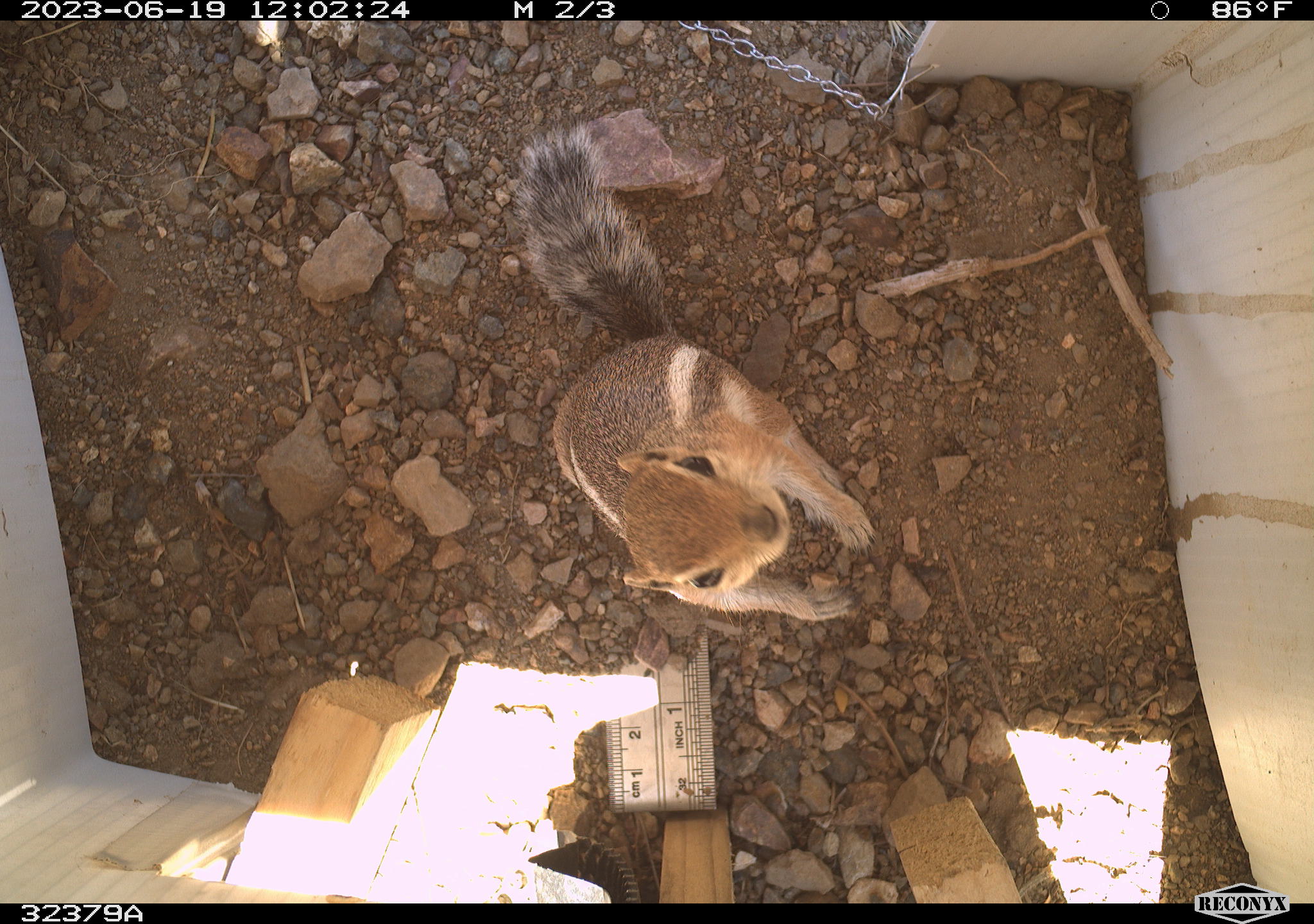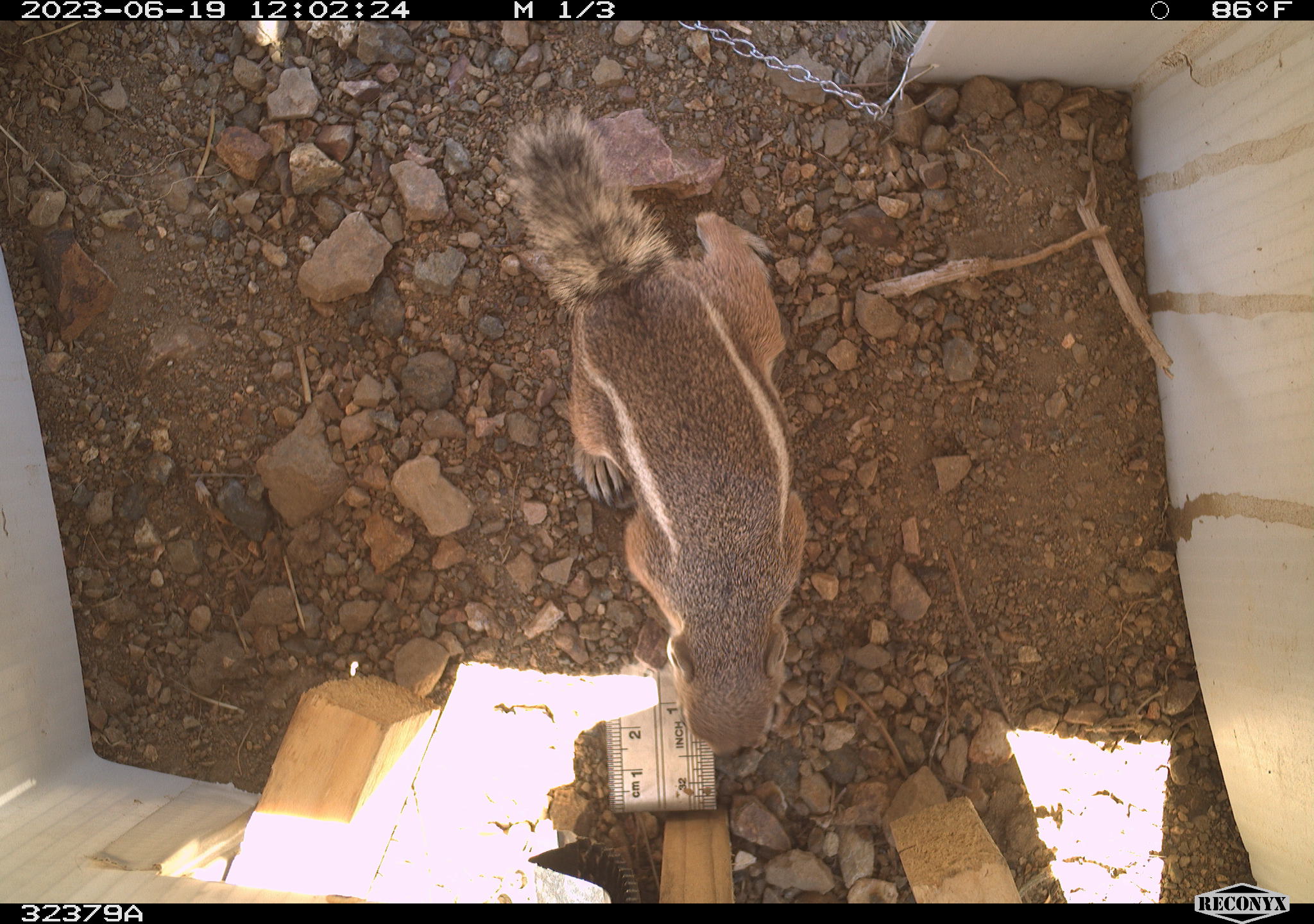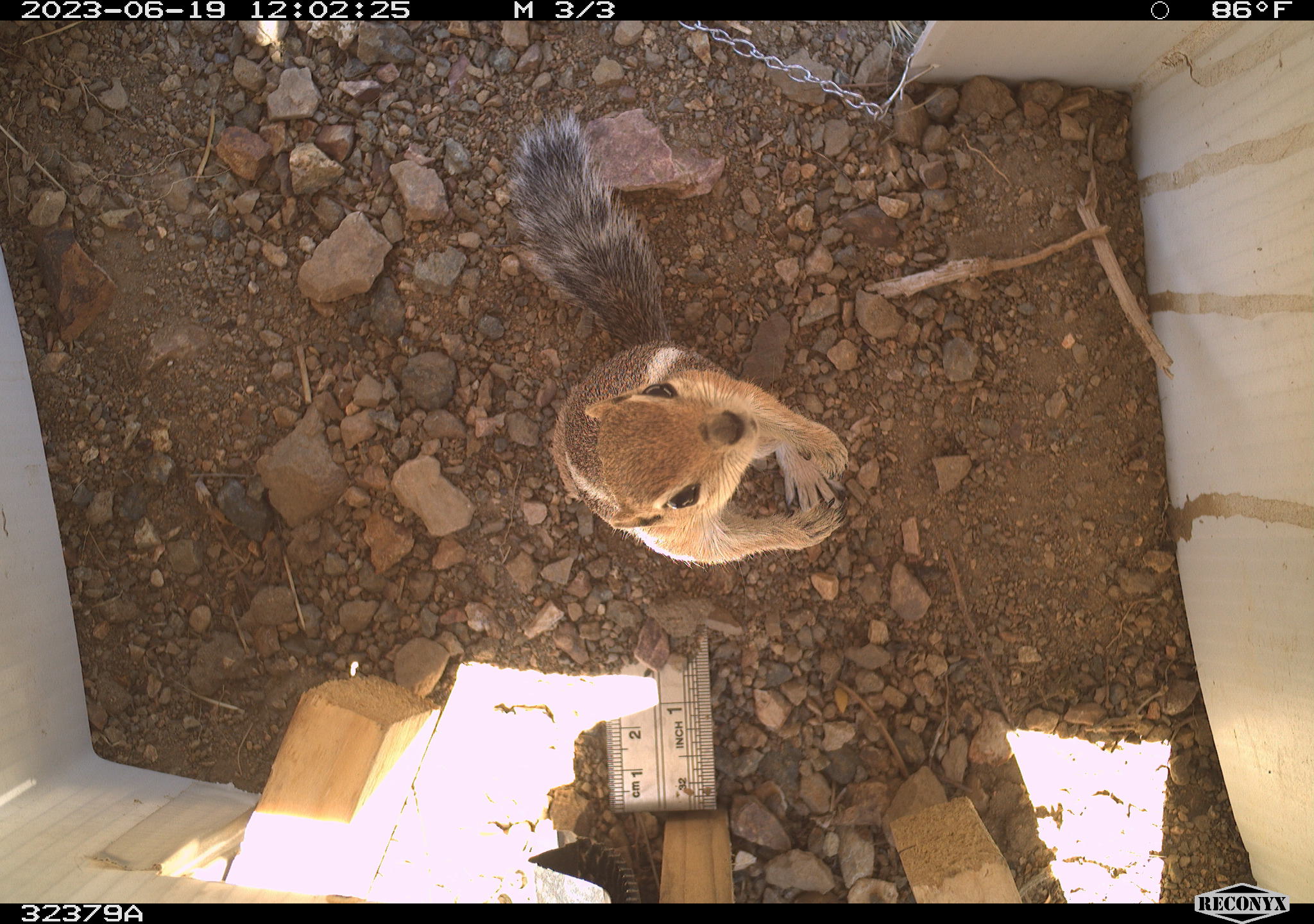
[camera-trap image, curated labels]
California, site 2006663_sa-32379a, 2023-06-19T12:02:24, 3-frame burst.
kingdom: Animalia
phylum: Chordata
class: Mammalia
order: Rodentia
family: Sciuridae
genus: Ammospermophilus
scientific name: Ammospermophilus leucurus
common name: white-tailed antelope squirrel